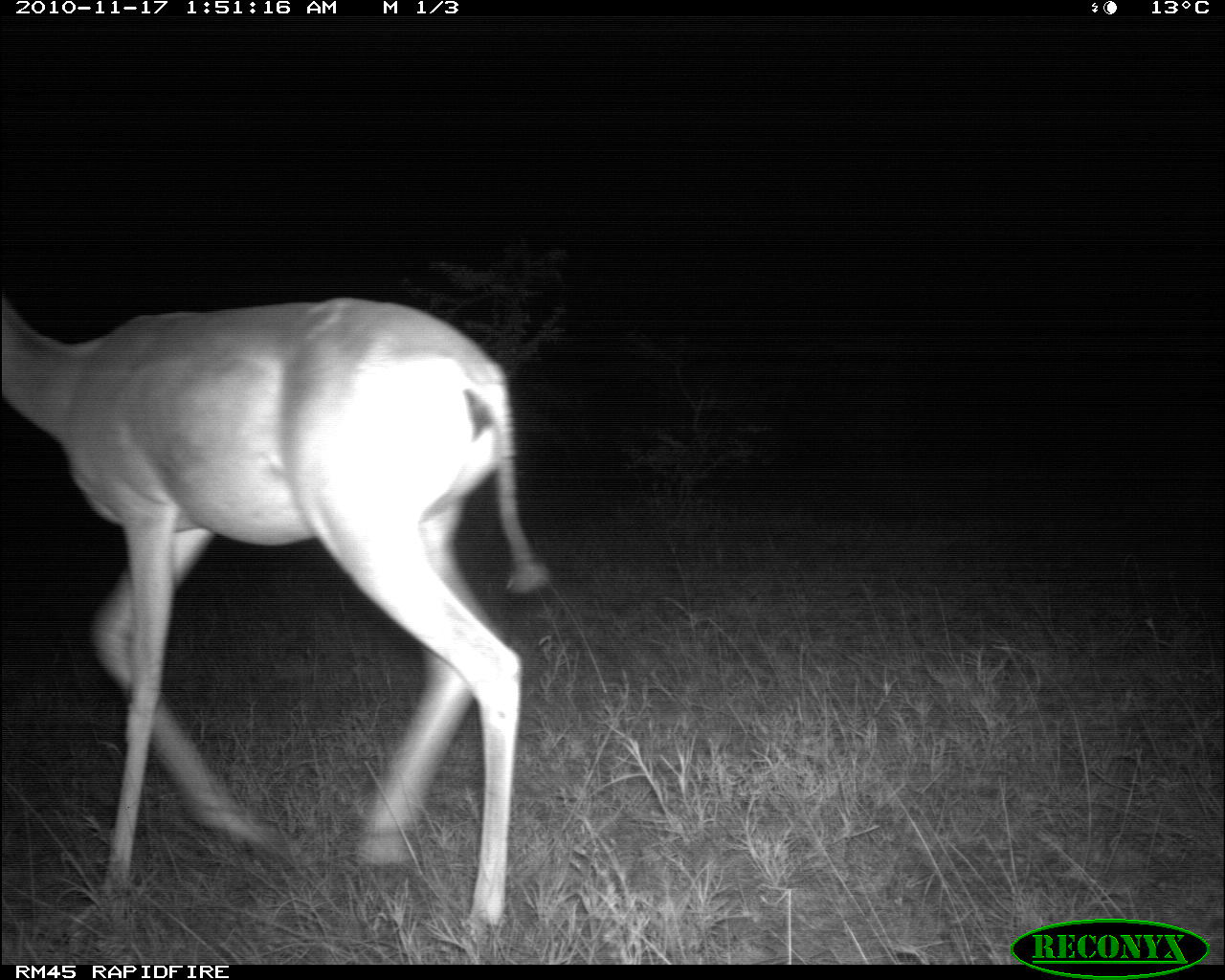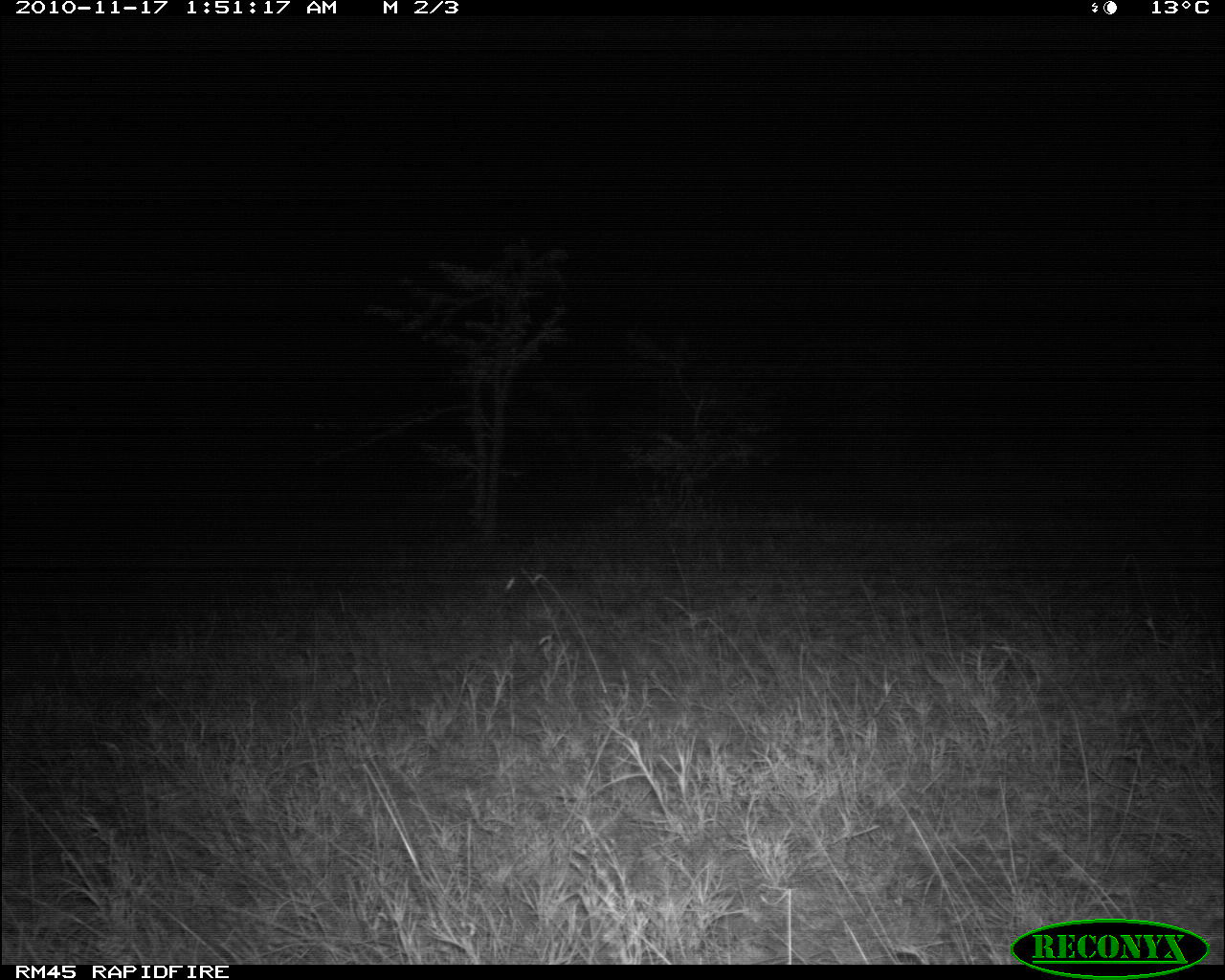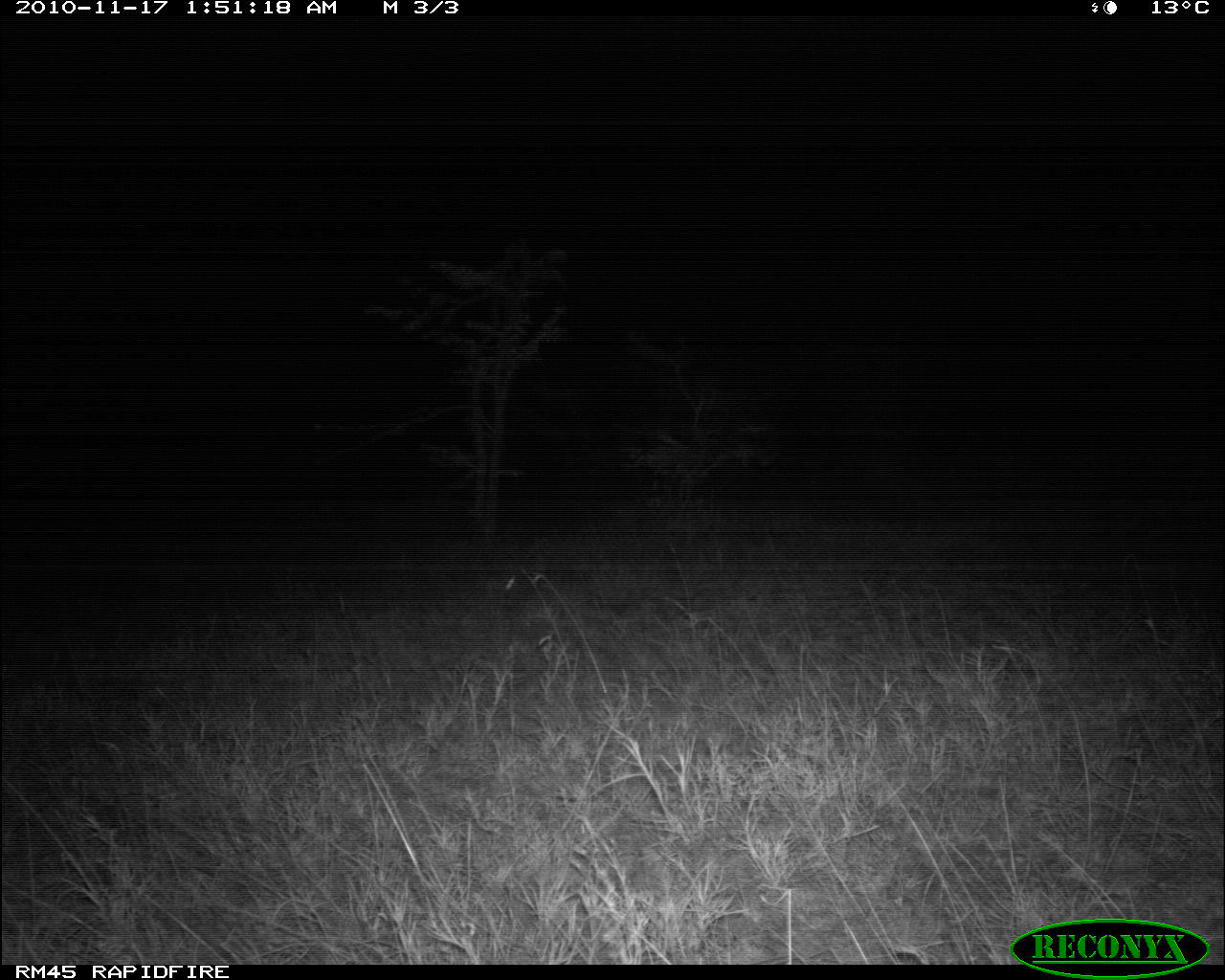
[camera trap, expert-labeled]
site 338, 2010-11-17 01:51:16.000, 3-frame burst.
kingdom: Animalia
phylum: Chordata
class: Mammalia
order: Artiodactyla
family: Bovidae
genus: Litocranius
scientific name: Litocranius walleri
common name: gerenuk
Litocranius walleri (gerenuk), count 1.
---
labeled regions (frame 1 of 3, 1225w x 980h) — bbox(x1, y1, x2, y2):
litocranius walleri: bbox(1, 297, 551, 931)